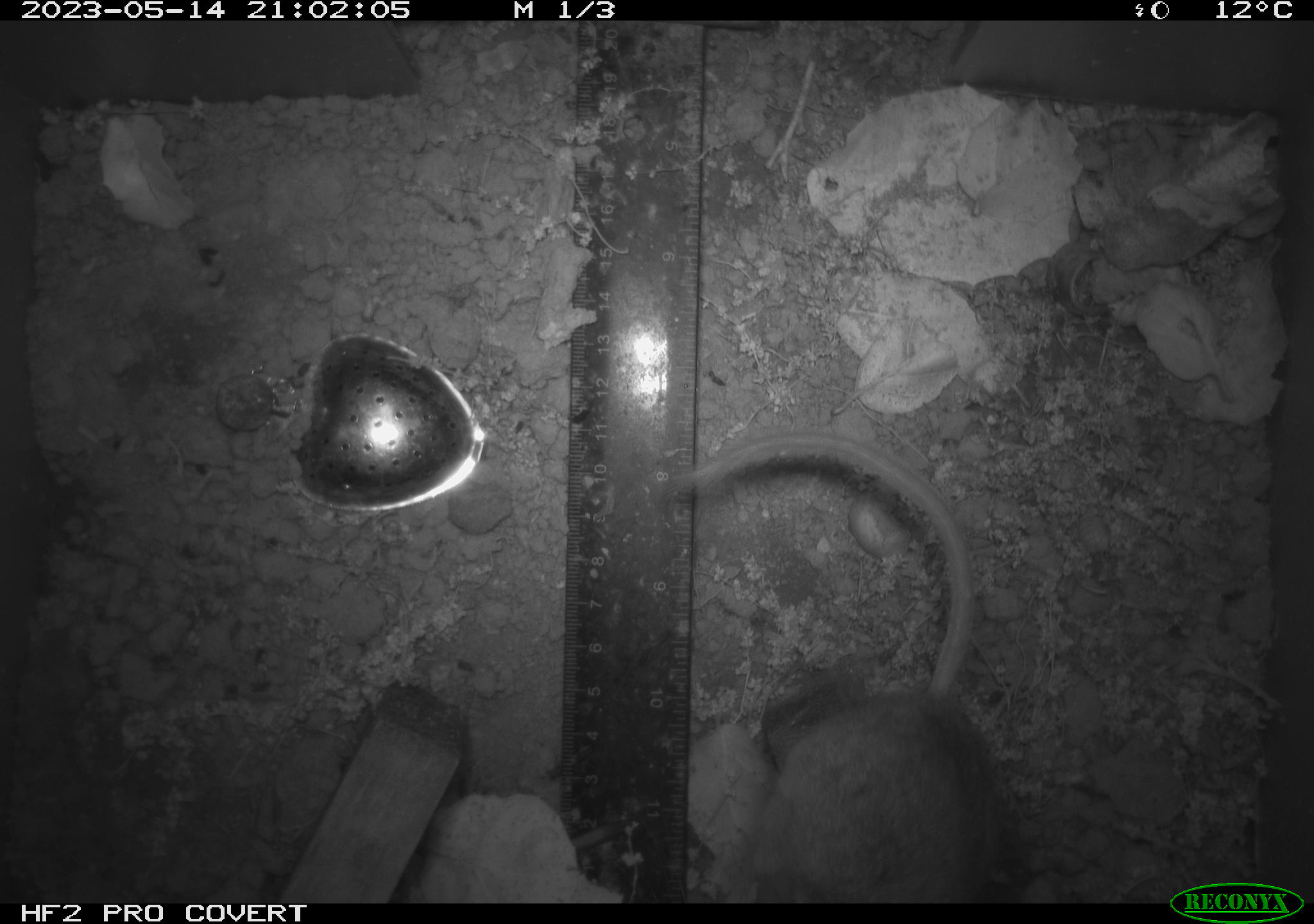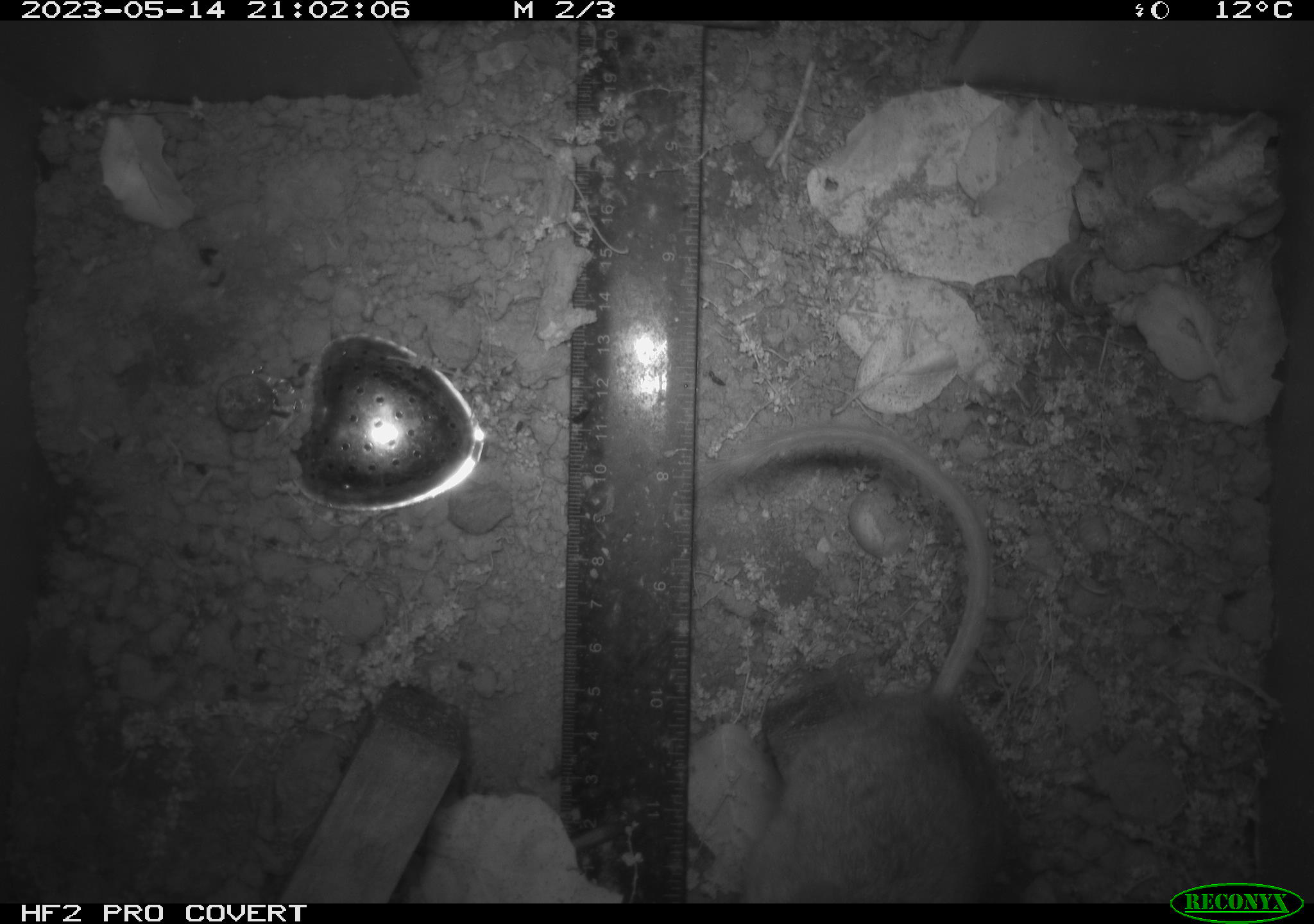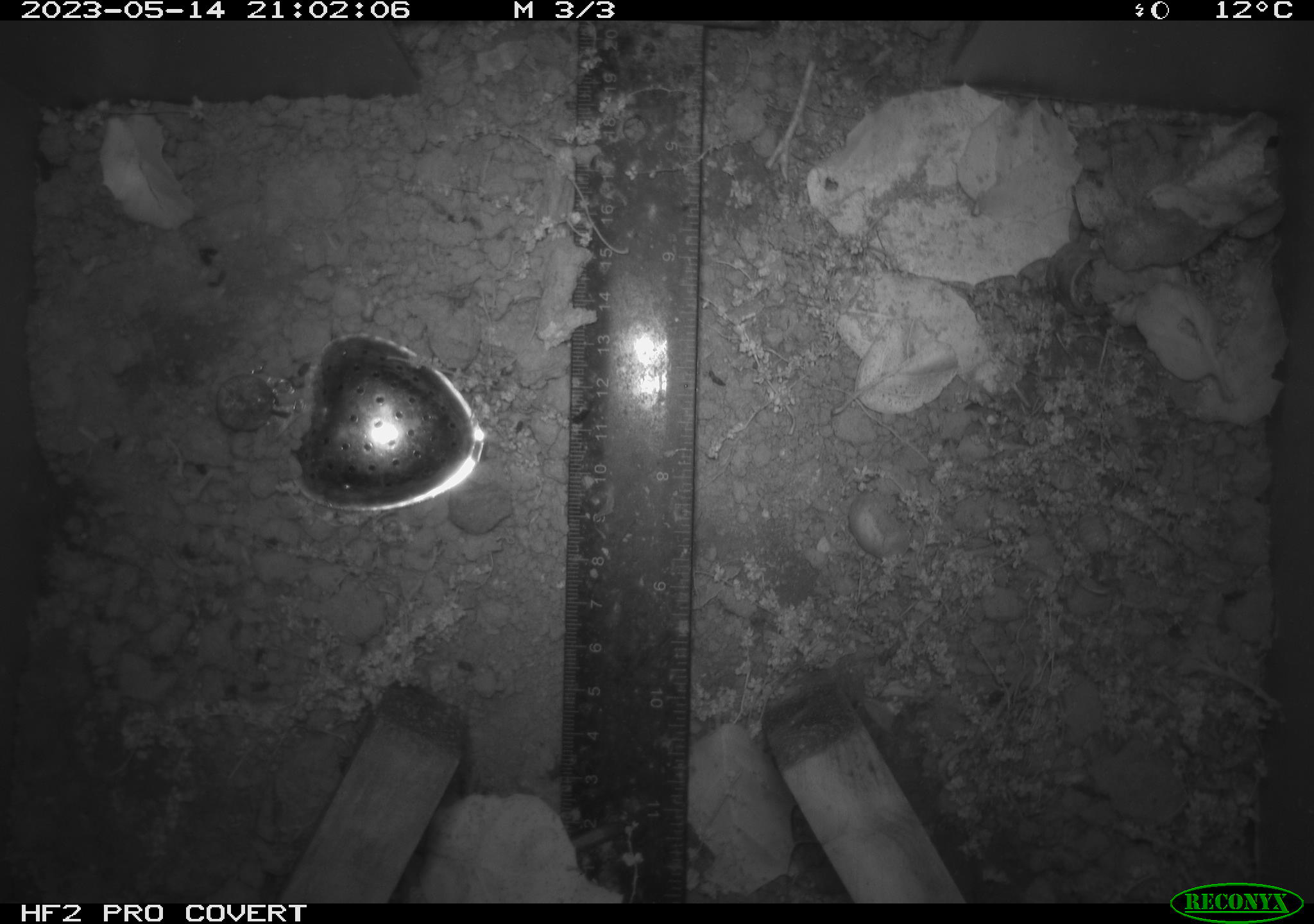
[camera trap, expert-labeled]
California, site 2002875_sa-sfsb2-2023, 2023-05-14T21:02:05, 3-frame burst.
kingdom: Animalia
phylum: Chordata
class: Mammalia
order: Rodentia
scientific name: Rodentia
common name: mouse species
Mouse species (Rodentia).